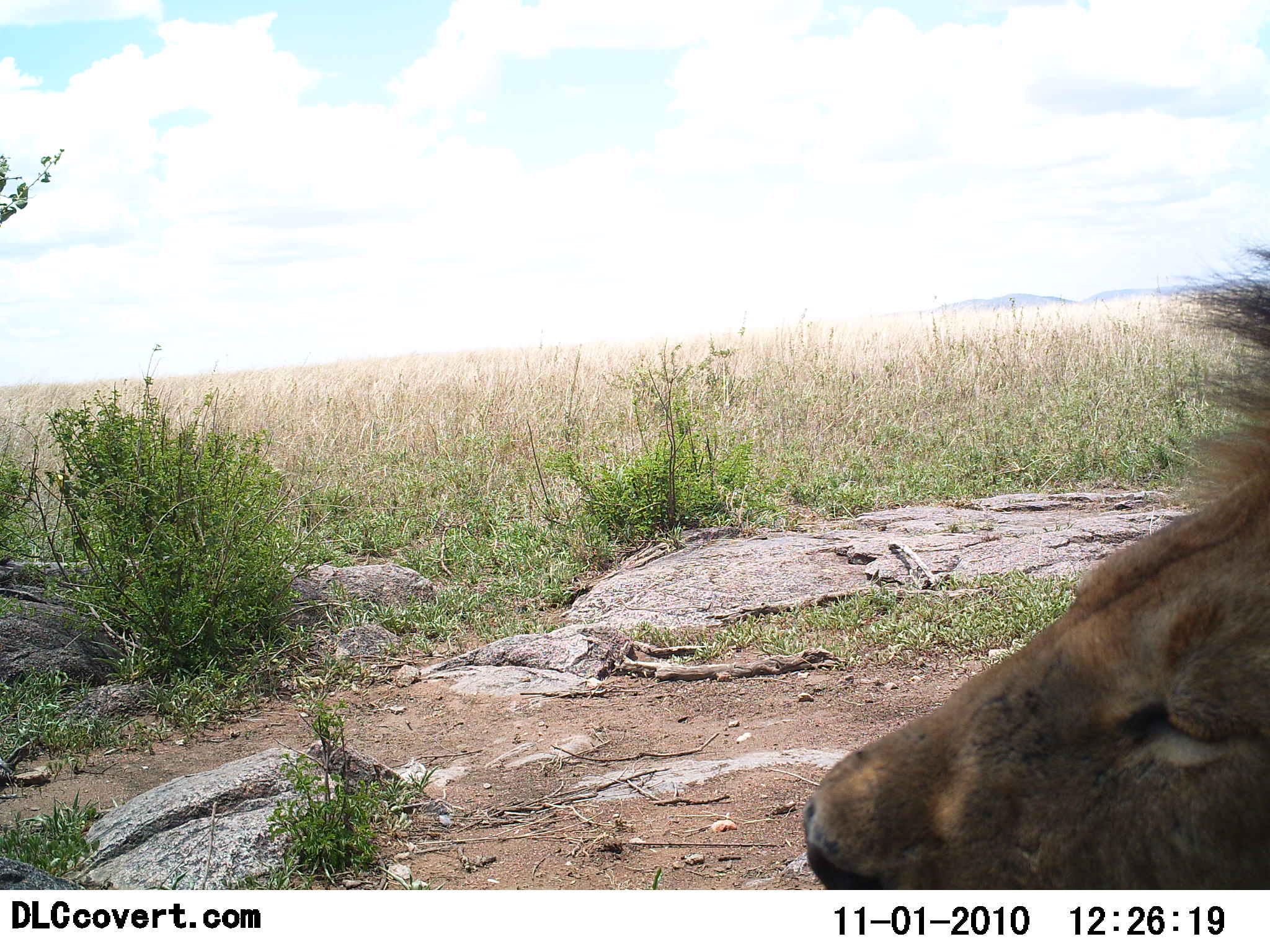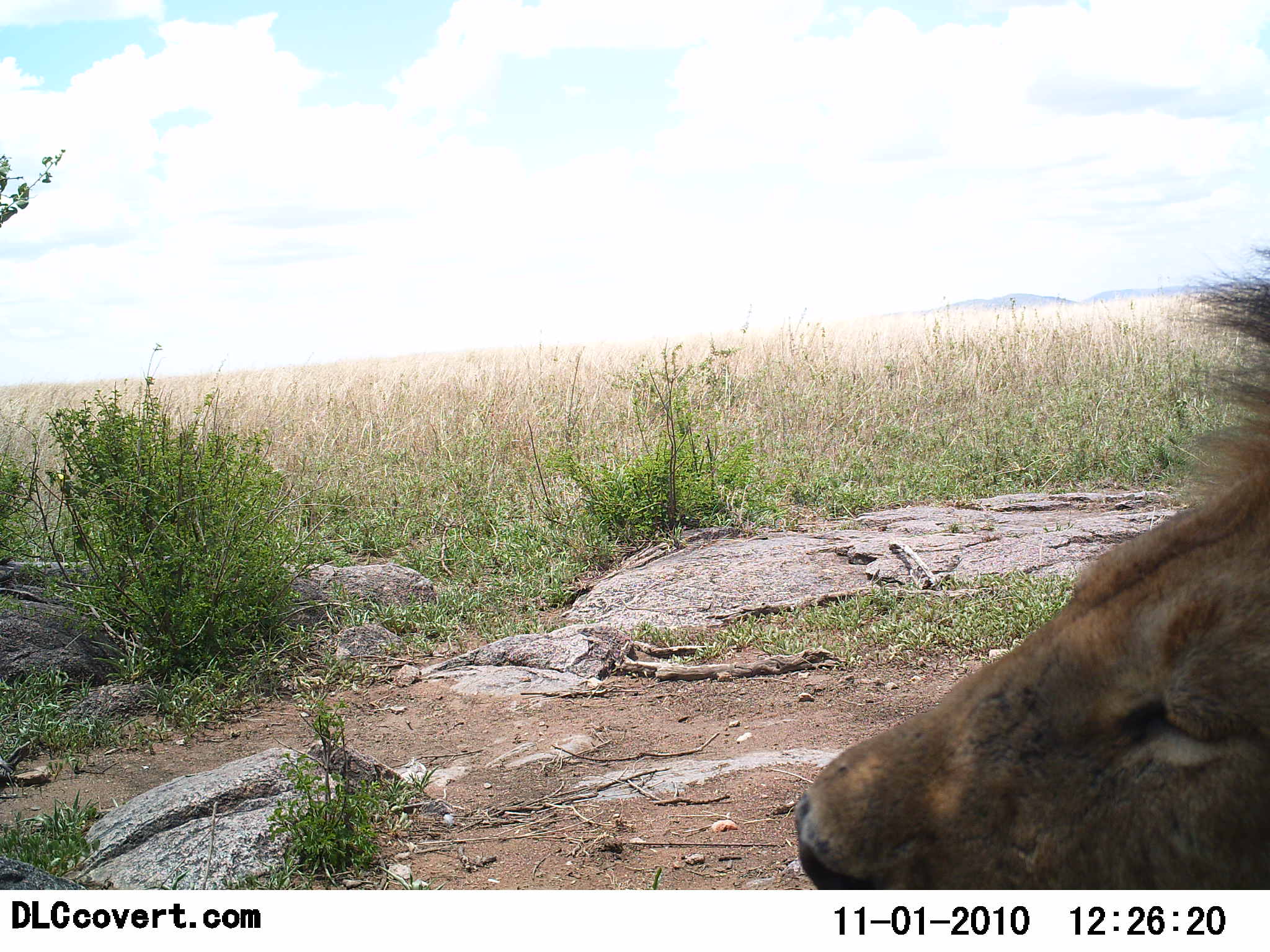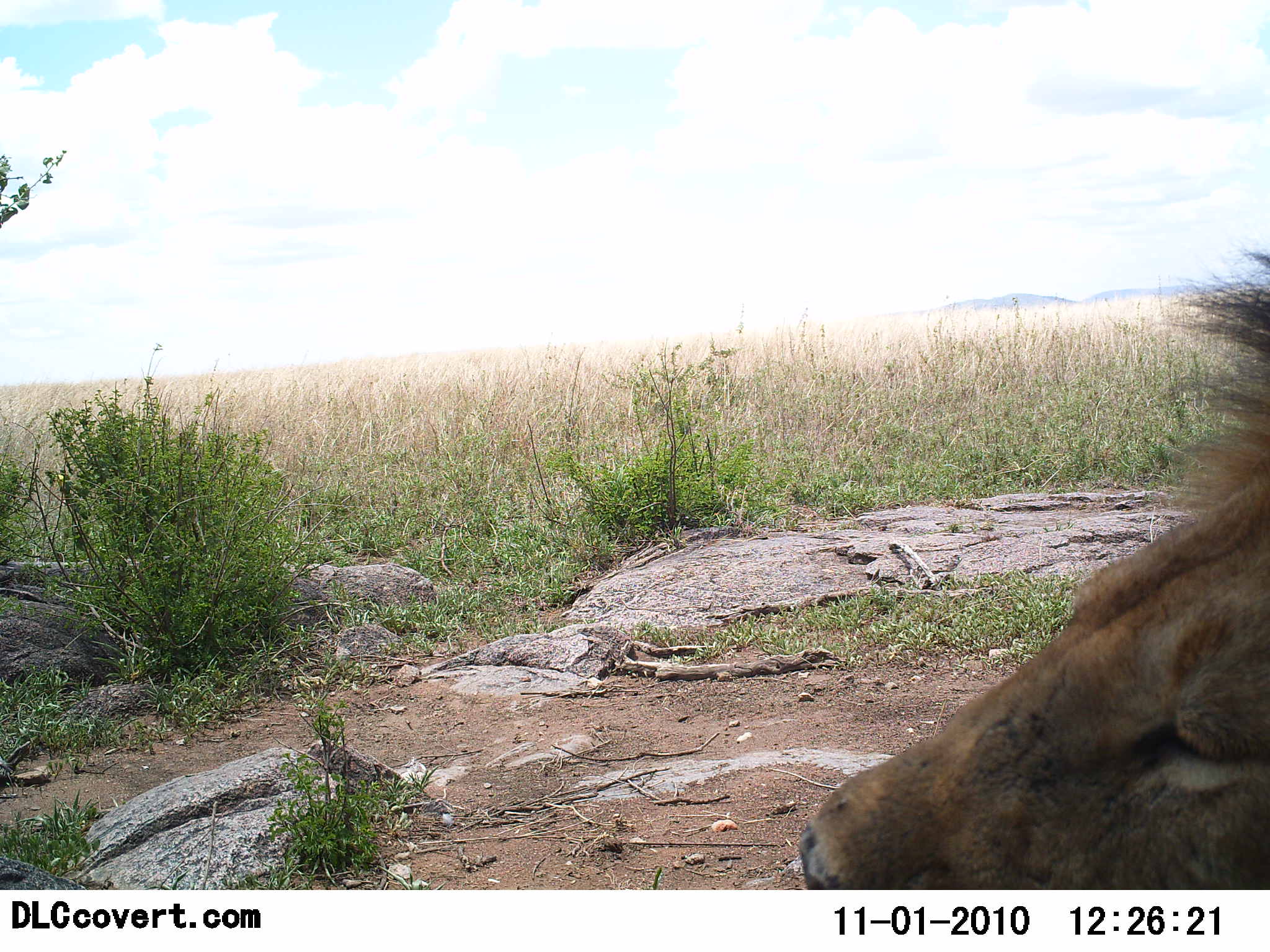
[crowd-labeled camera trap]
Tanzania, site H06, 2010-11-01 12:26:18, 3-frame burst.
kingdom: Animalia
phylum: Chordata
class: Mammalia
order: Carnivora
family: Felidae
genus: Panthera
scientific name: Panthera leo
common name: lion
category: lionmale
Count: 1.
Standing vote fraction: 23%.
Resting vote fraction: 77%.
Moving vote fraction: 0%.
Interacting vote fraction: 0%.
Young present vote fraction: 0%.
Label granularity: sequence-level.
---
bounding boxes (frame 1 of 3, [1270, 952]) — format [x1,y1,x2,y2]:
animal: [803,230,1270,889]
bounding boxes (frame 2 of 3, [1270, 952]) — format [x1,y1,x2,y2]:
animal: [796,235,1270,891]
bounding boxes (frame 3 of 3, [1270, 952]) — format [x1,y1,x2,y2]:
animal: [797,230,1270,889]